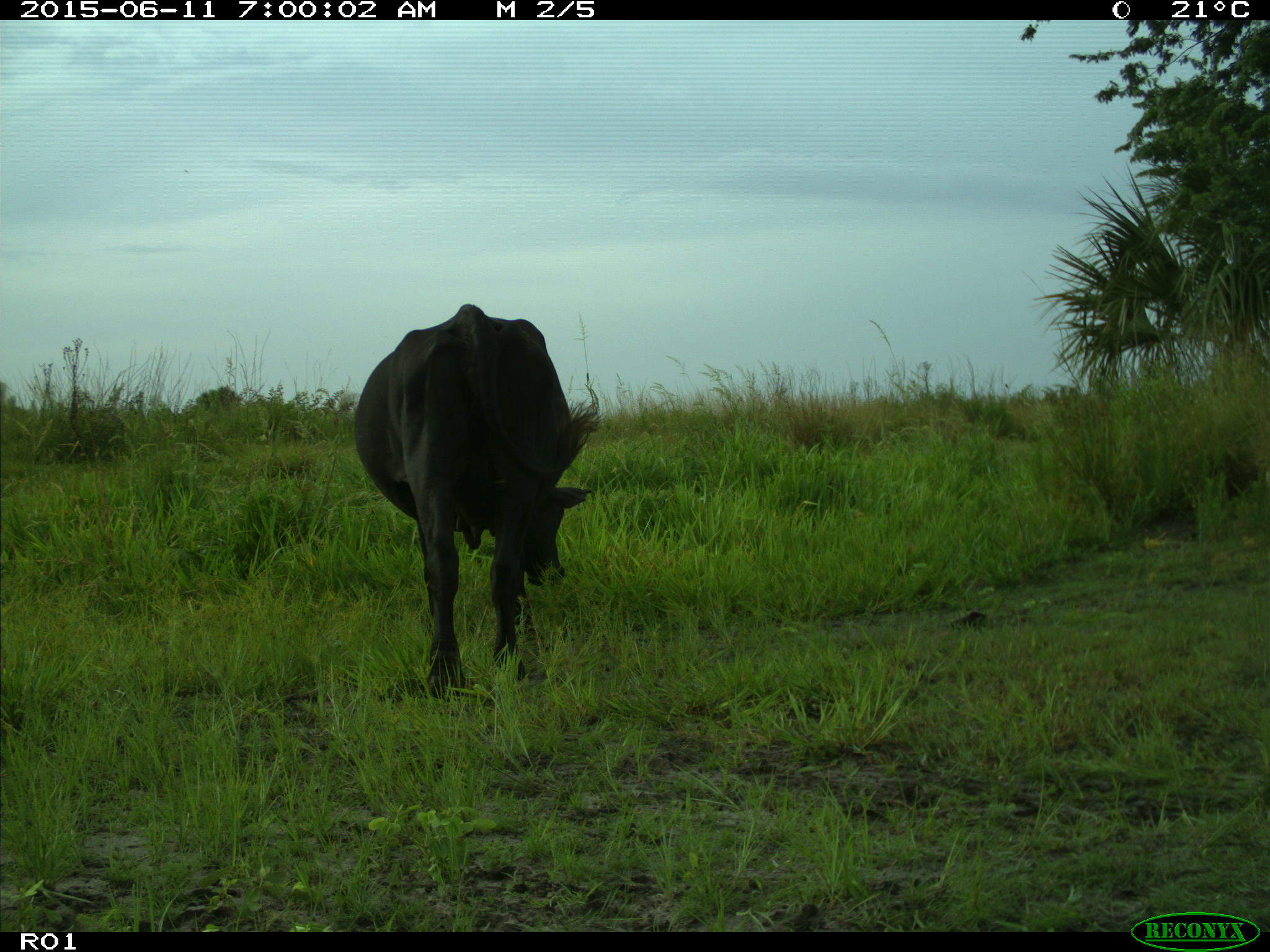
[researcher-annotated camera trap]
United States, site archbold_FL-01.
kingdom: Animalia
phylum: Chordata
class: Mammalia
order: Artiodactyla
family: Bovidae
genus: Bos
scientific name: Bos taurus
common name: domestic cow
Bos taurus (domestic cow).